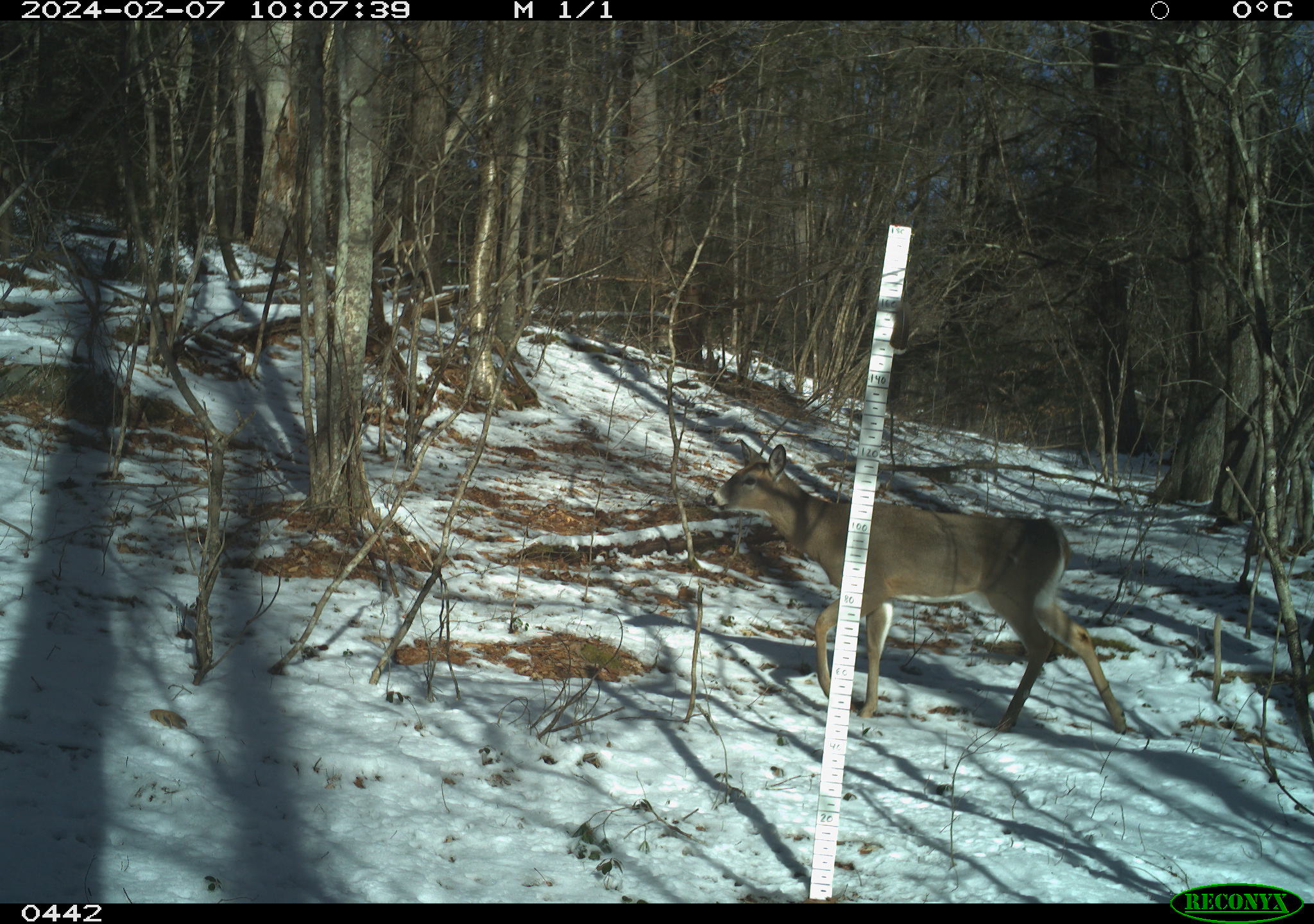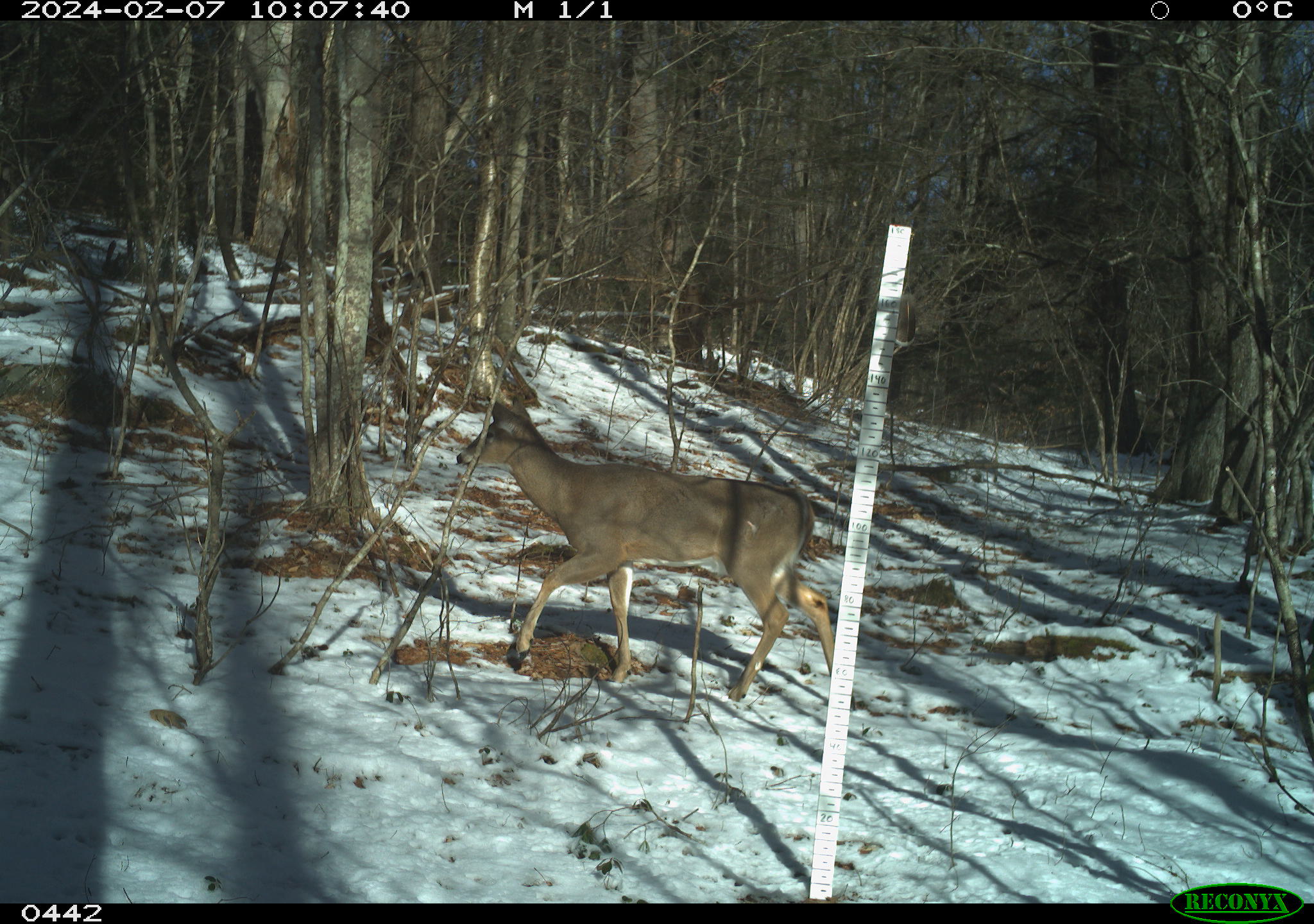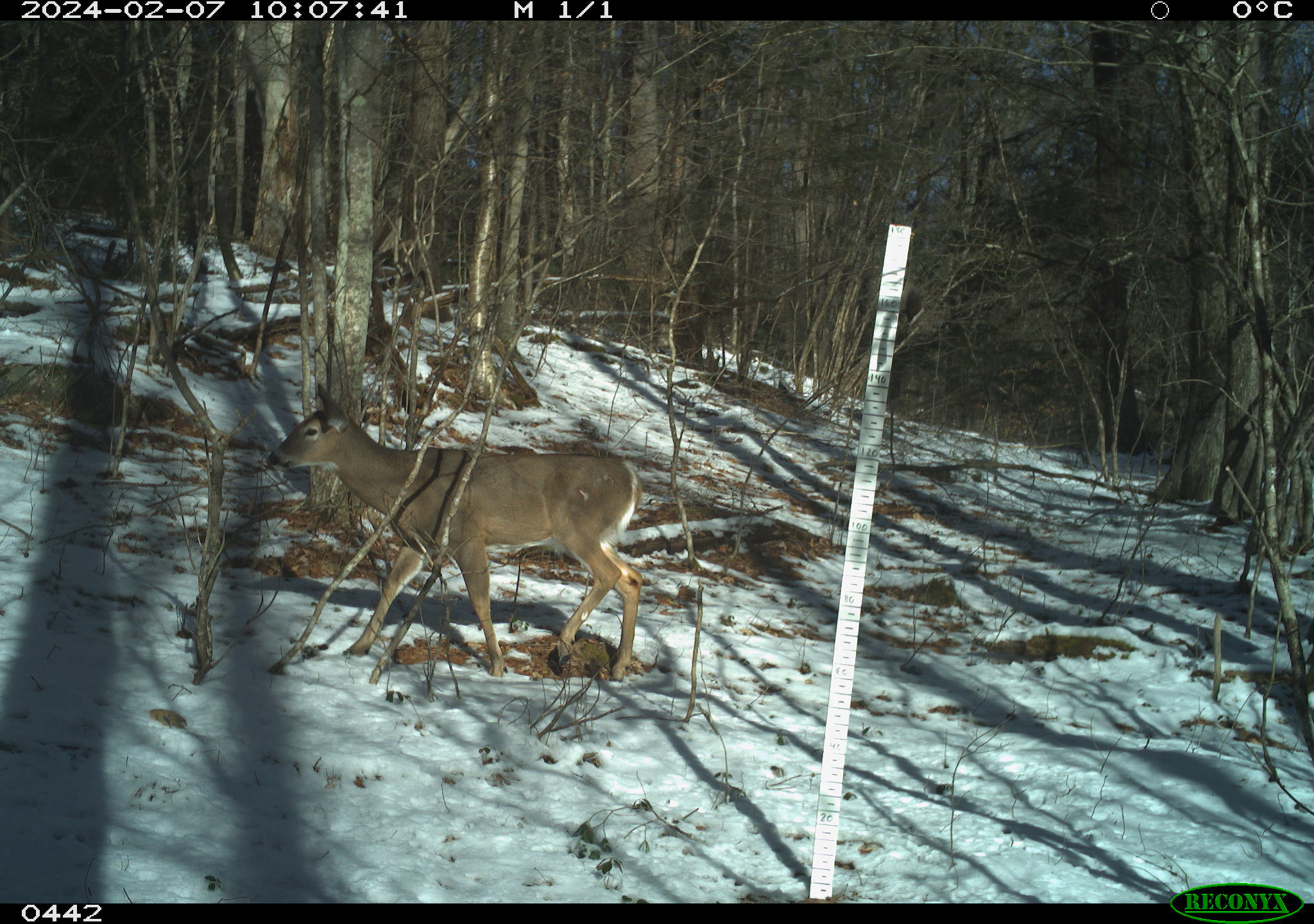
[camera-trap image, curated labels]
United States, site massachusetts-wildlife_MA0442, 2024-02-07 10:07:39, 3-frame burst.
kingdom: Animalia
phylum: Chordata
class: Mammalia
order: Artiodactyla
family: Cervidae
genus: Odocoileus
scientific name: Odocoileus virginianus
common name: white-tailed deer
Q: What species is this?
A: White-tailed deer (Odocoileus virginianus).